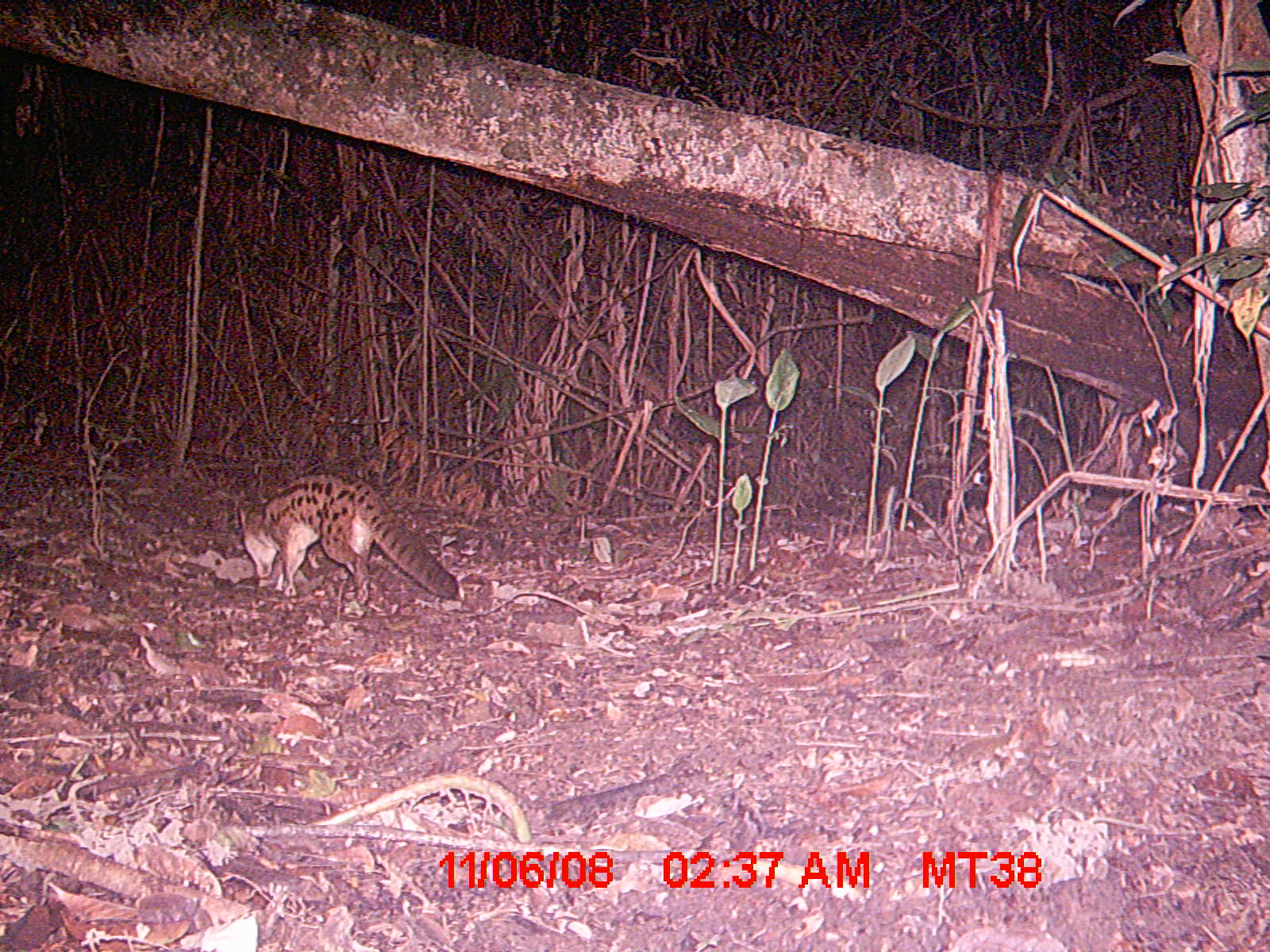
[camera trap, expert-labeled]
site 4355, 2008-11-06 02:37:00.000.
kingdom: Animalia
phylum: Chordata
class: Aves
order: Cuculiformes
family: Cuculidae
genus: Coua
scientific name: Coua serriana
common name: red-breasted coua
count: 1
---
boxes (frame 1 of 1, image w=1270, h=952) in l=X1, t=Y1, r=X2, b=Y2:
coua serriana: l=239, t=472, r=460, b=604